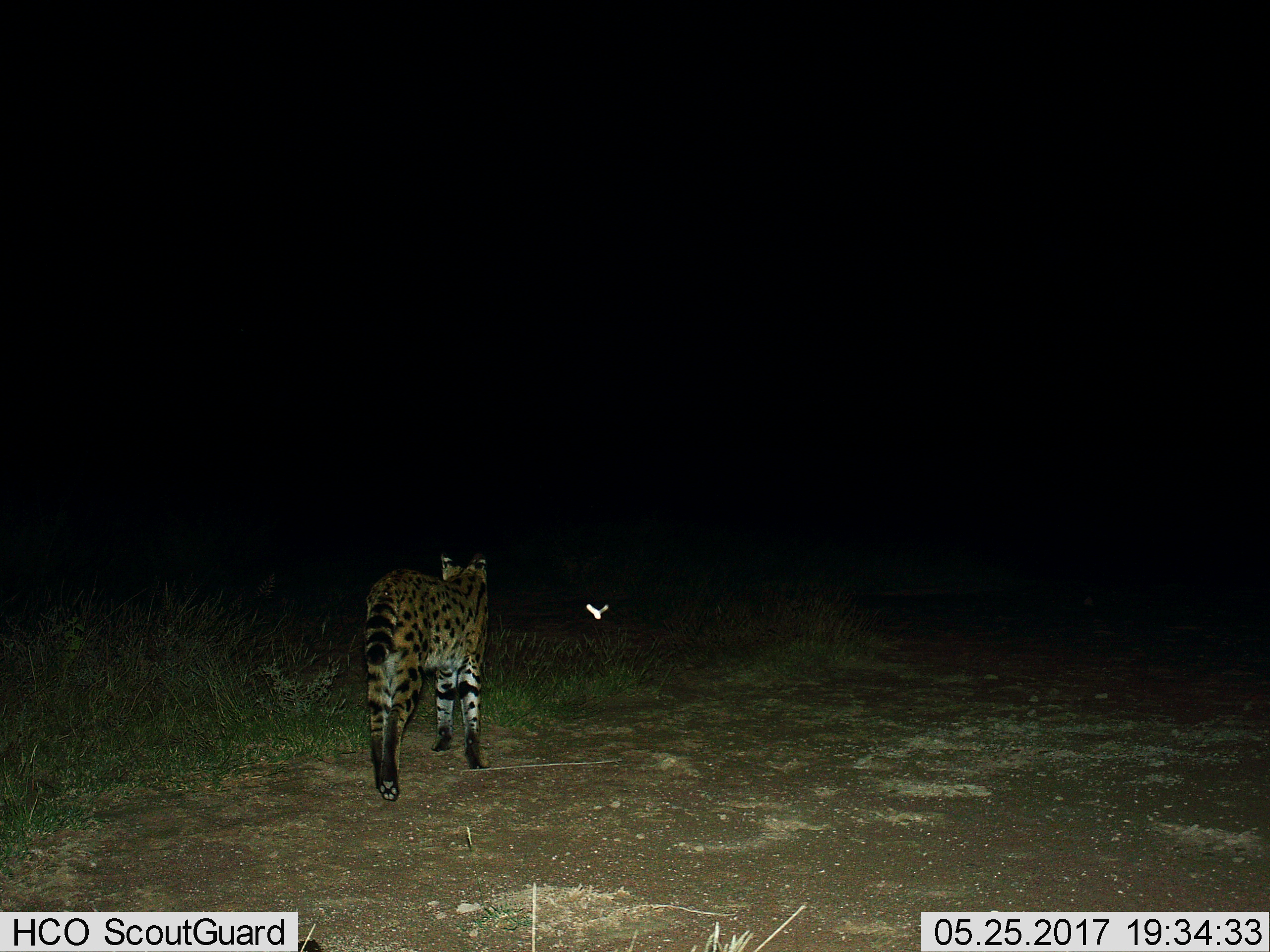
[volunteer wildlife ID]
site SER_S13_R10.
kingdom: Animalia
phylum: Chordata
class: Mammalia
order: Carnivora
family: Felidae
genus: Leptailurus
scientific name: Leptailurus serval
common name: serval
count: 1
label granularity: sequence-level